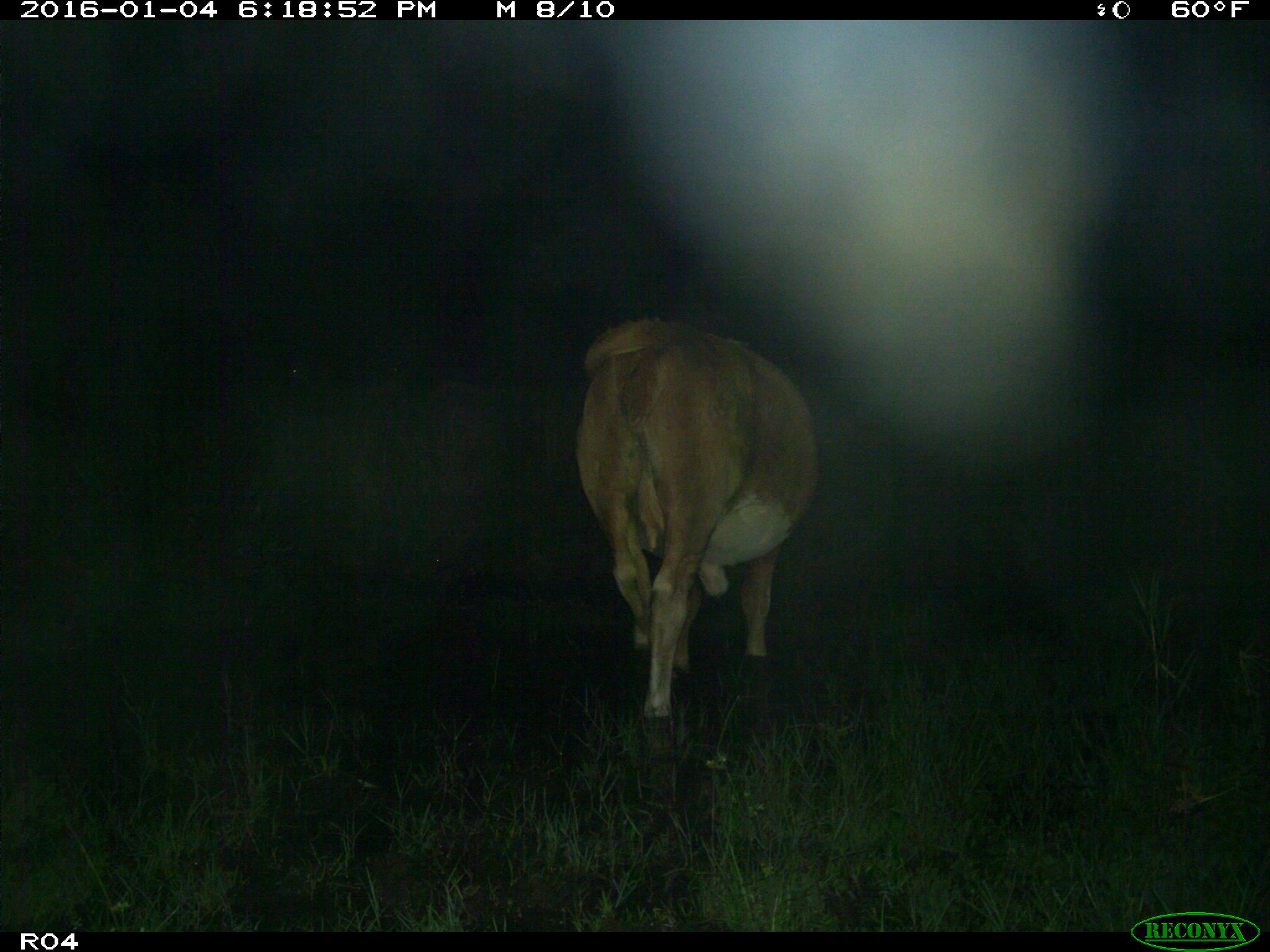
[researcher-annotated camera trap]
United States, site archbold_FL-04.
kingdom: Animalia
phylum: Chordata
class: Mammalia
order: Artiodactyla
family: Bovidae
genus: Bos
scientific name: Bos taurus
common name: domestic cow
Bos taurus (domestic cow).